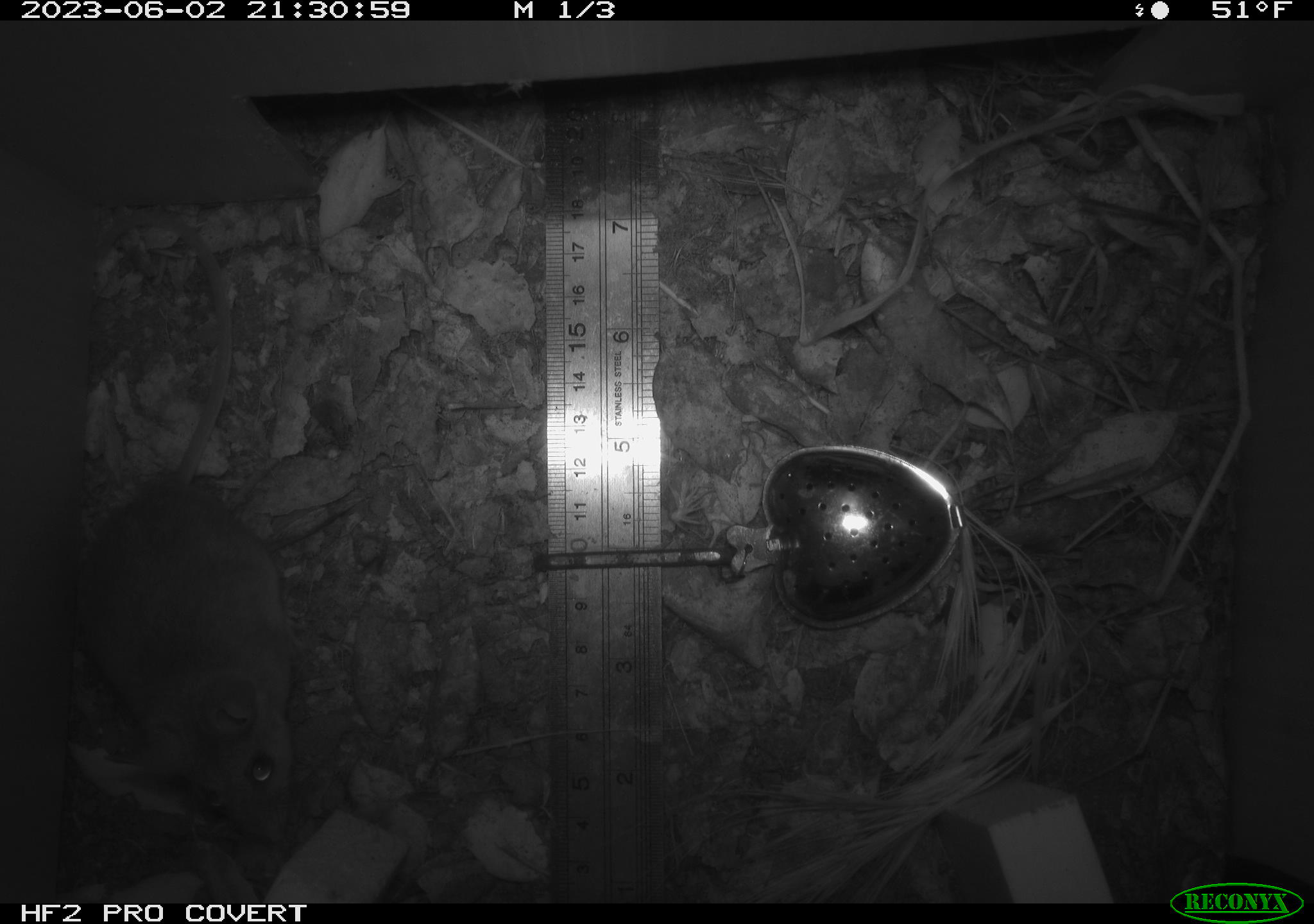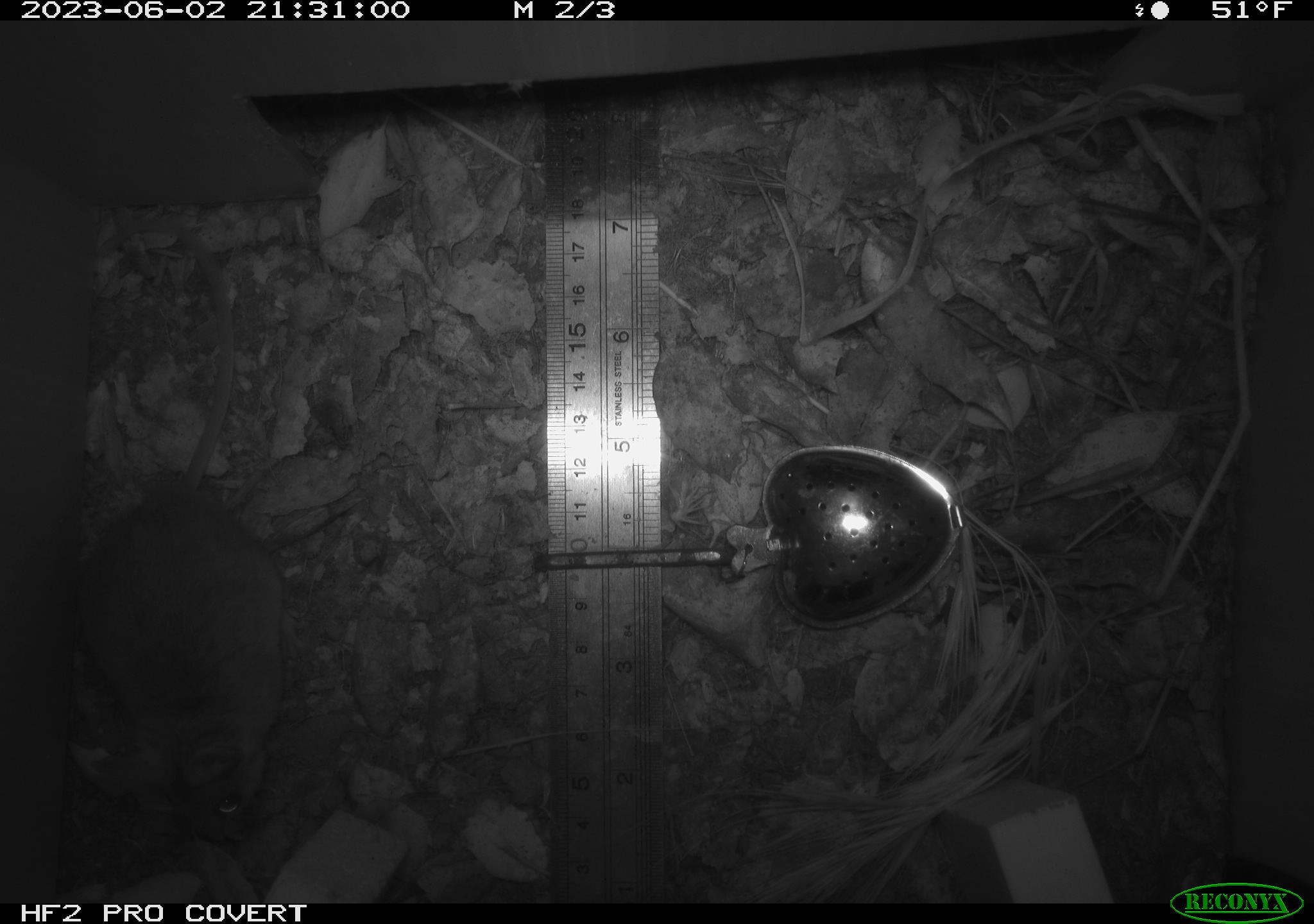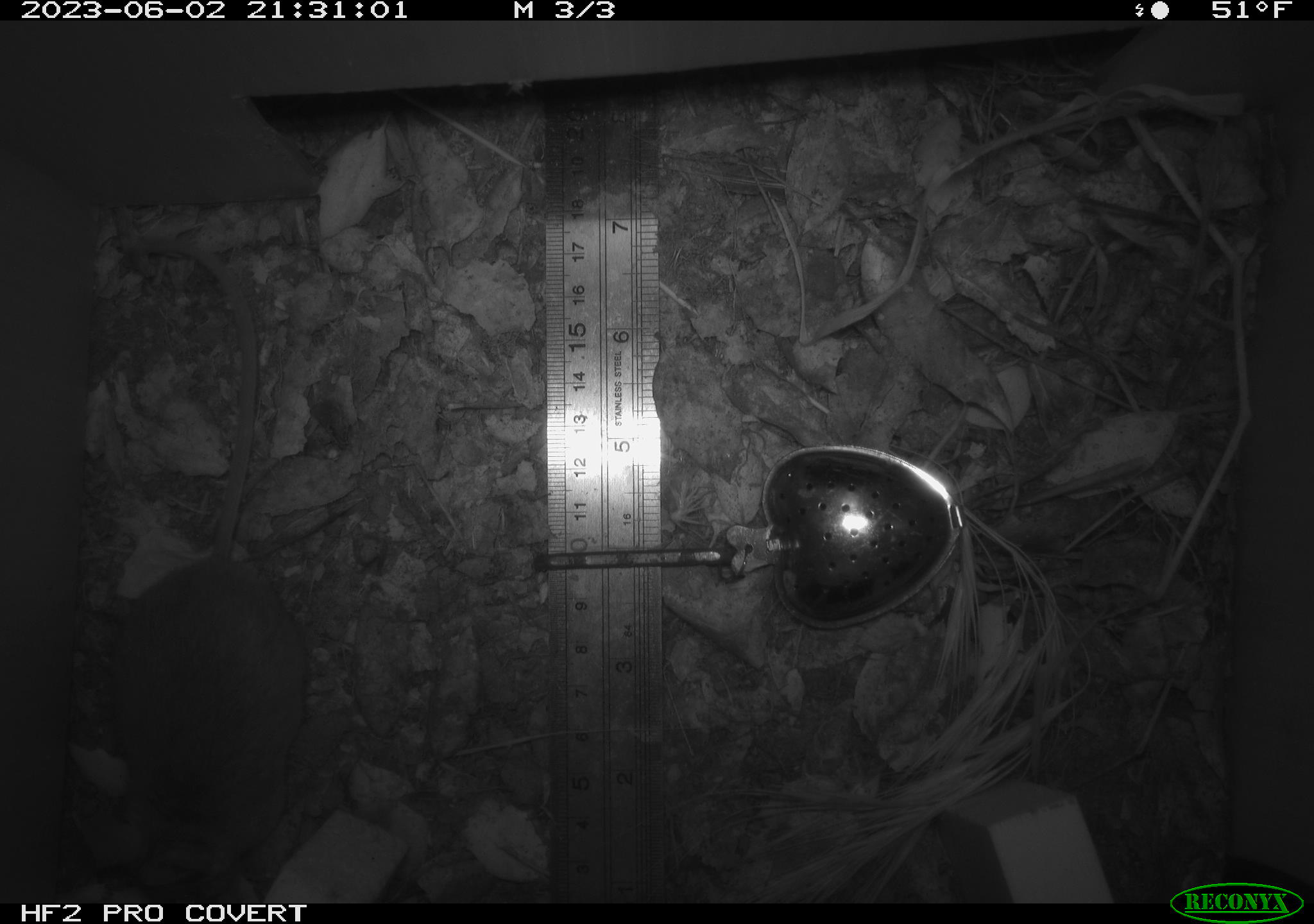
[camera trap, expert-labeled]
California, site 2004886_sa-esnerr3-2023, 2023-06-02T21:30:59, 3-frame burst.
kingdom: Animalia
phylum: Chordata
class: Mammalia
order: Rodentia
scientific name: Rodentia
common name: mouse species